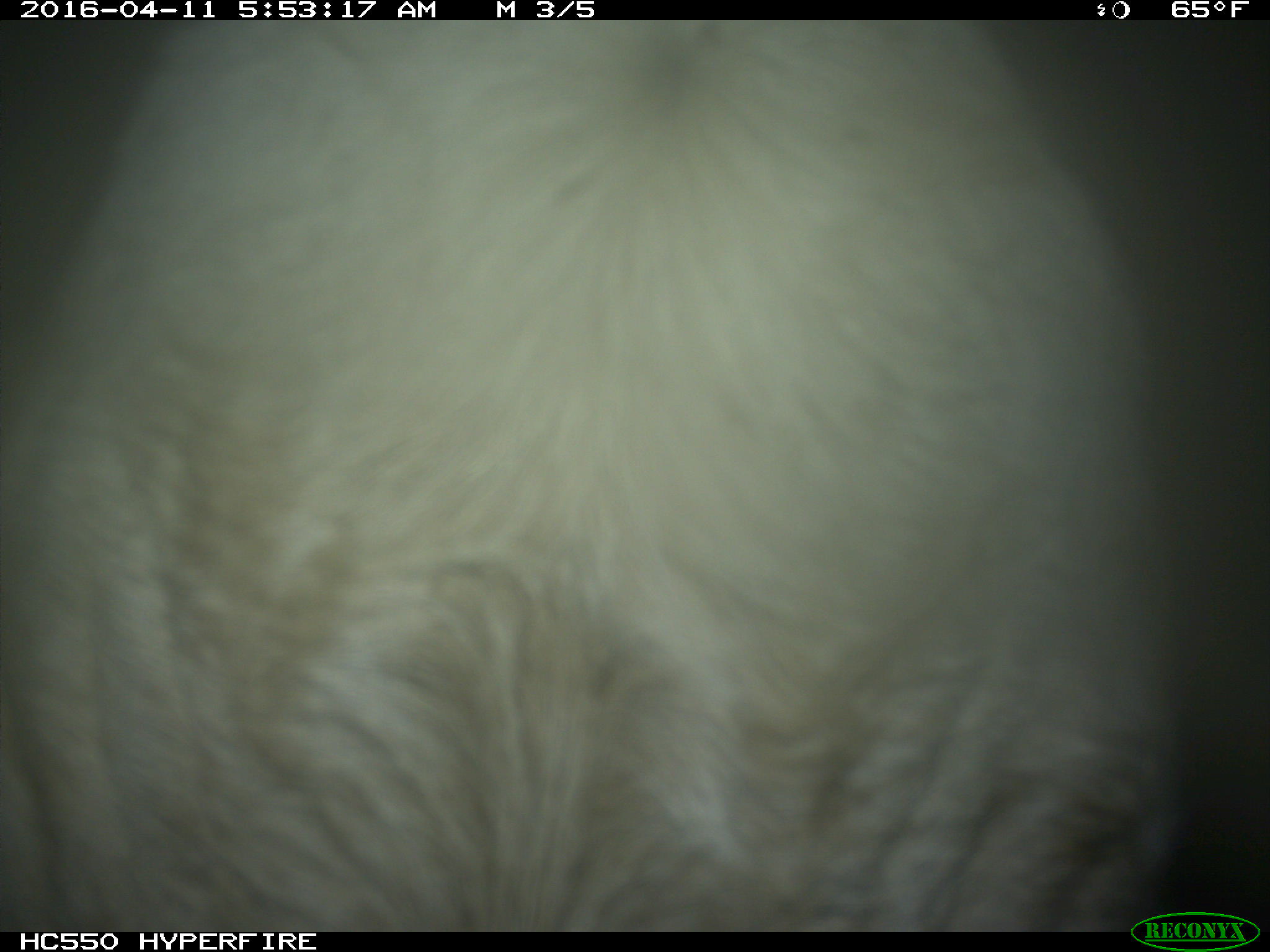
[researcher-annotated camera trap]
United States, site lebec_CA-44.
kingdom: Animalia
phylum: Chordata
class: Mammalia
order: Artiodactyla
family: Bovidae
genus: Bos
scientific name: Bos taurus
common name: domestic cow